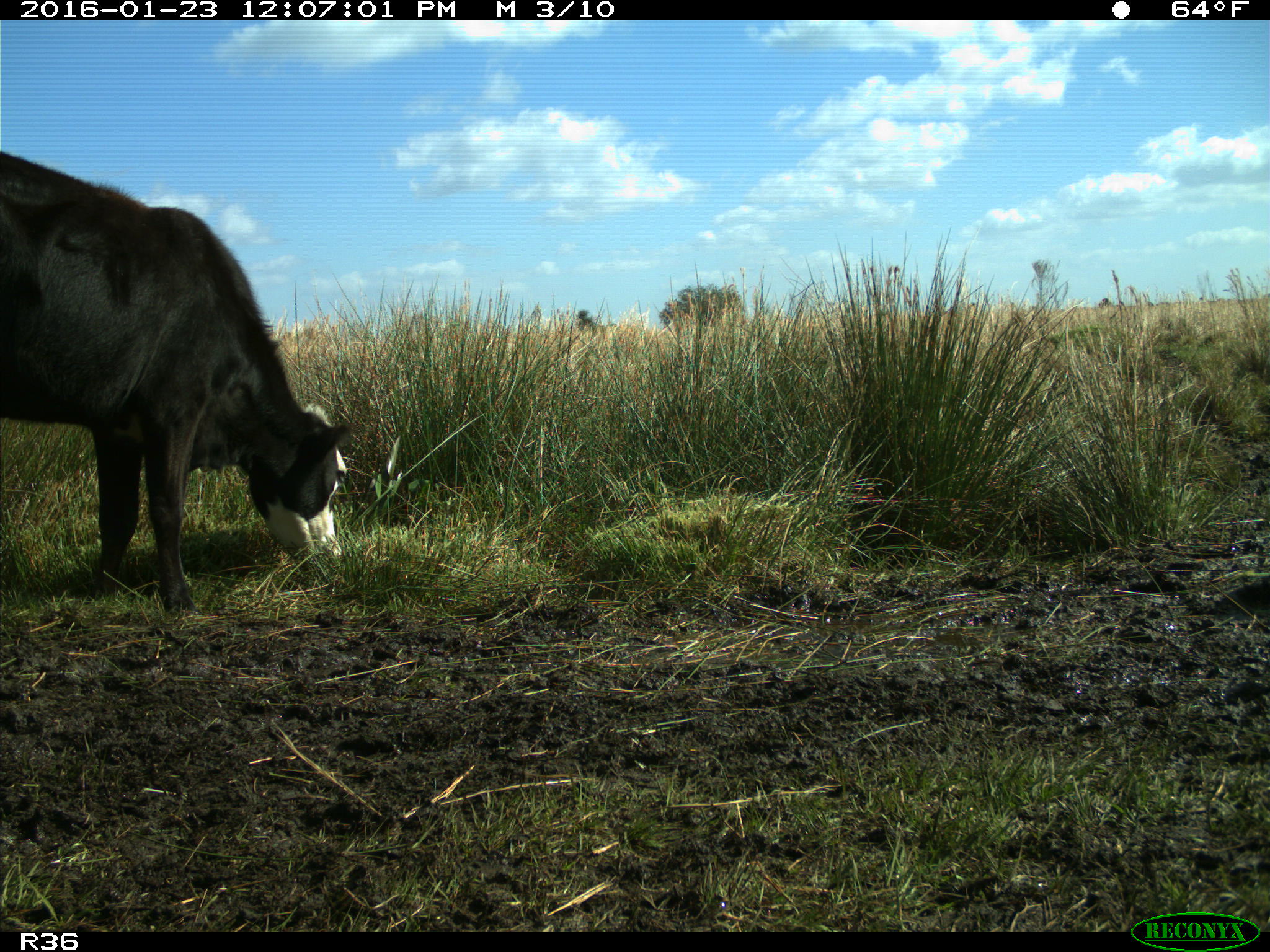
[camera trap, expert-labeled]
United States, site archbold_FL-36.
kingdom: Animalia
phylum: Chordata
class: Mammalia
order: Artiodactyla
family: Bovidae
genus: Bos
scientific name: Bos taurus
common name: domestic cow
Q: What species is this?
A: Bos taurus (domestic cow).